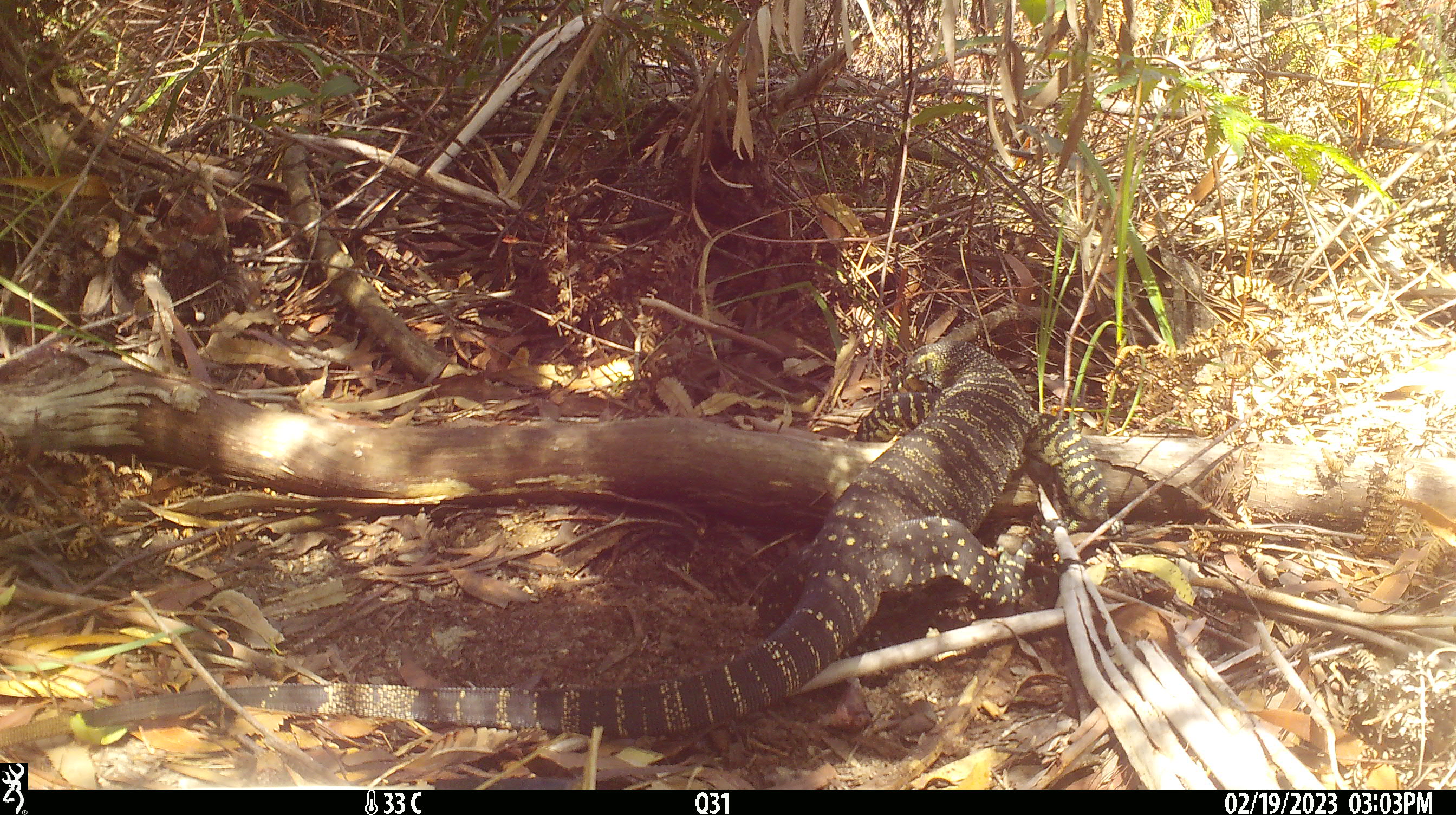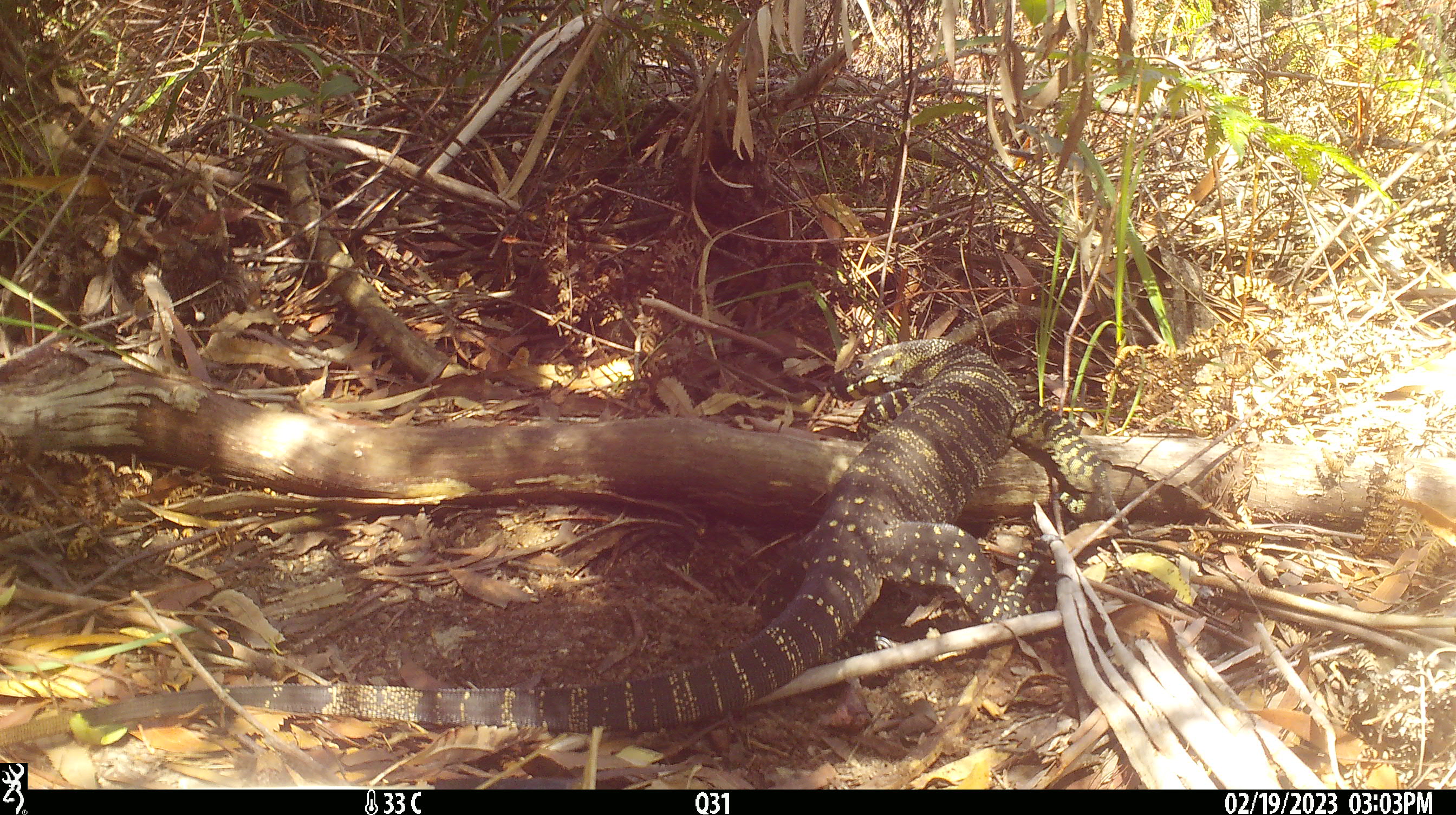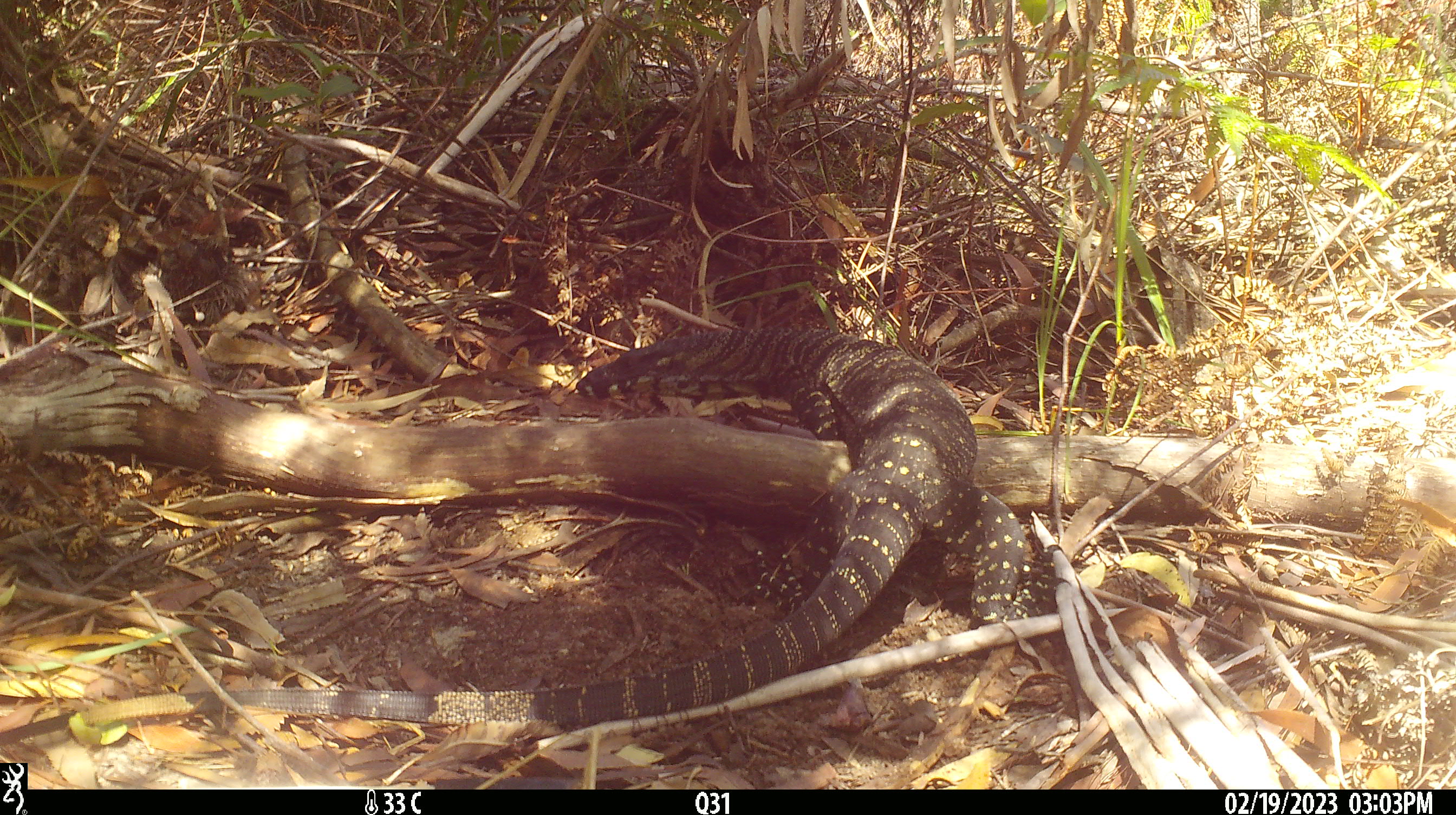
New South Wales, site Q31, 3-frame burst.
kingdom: Animalia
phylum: Chordata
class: Reptilia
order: Squamata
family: Varanidae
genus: Varanus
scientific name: Varanus varius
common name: lace monitor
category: goanna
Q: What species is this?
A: Goanna (lace monitor) (Varanus varius).